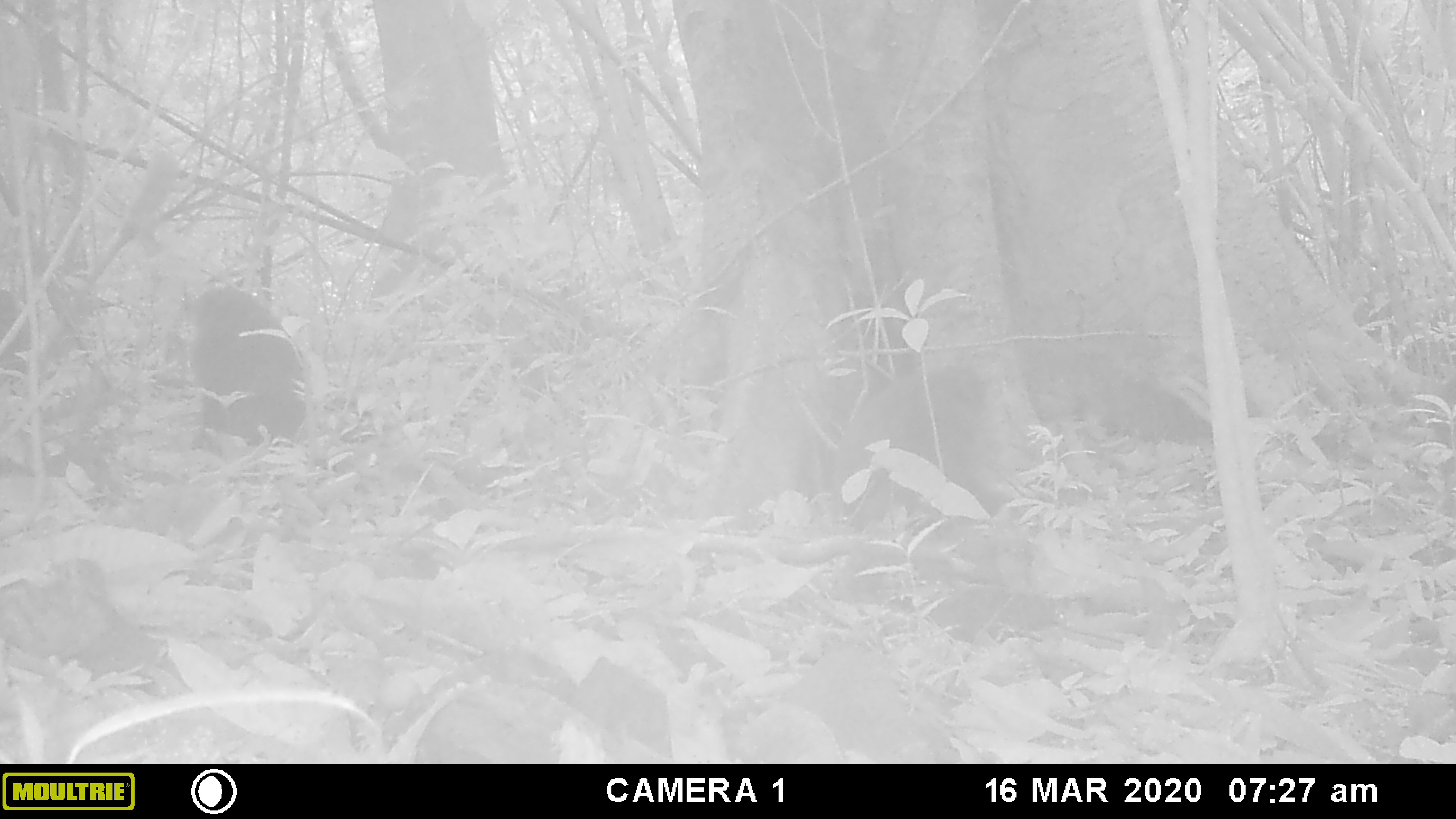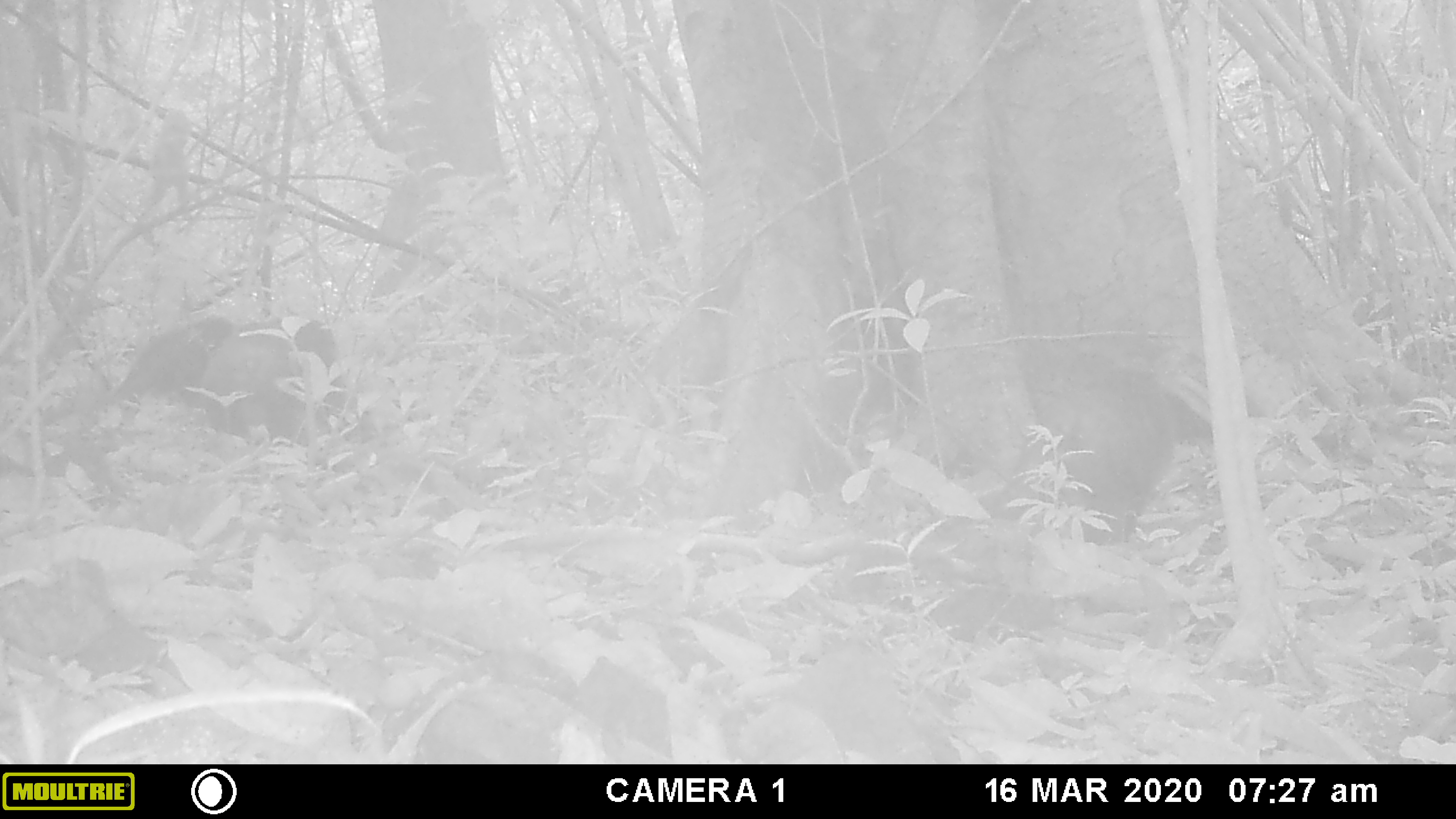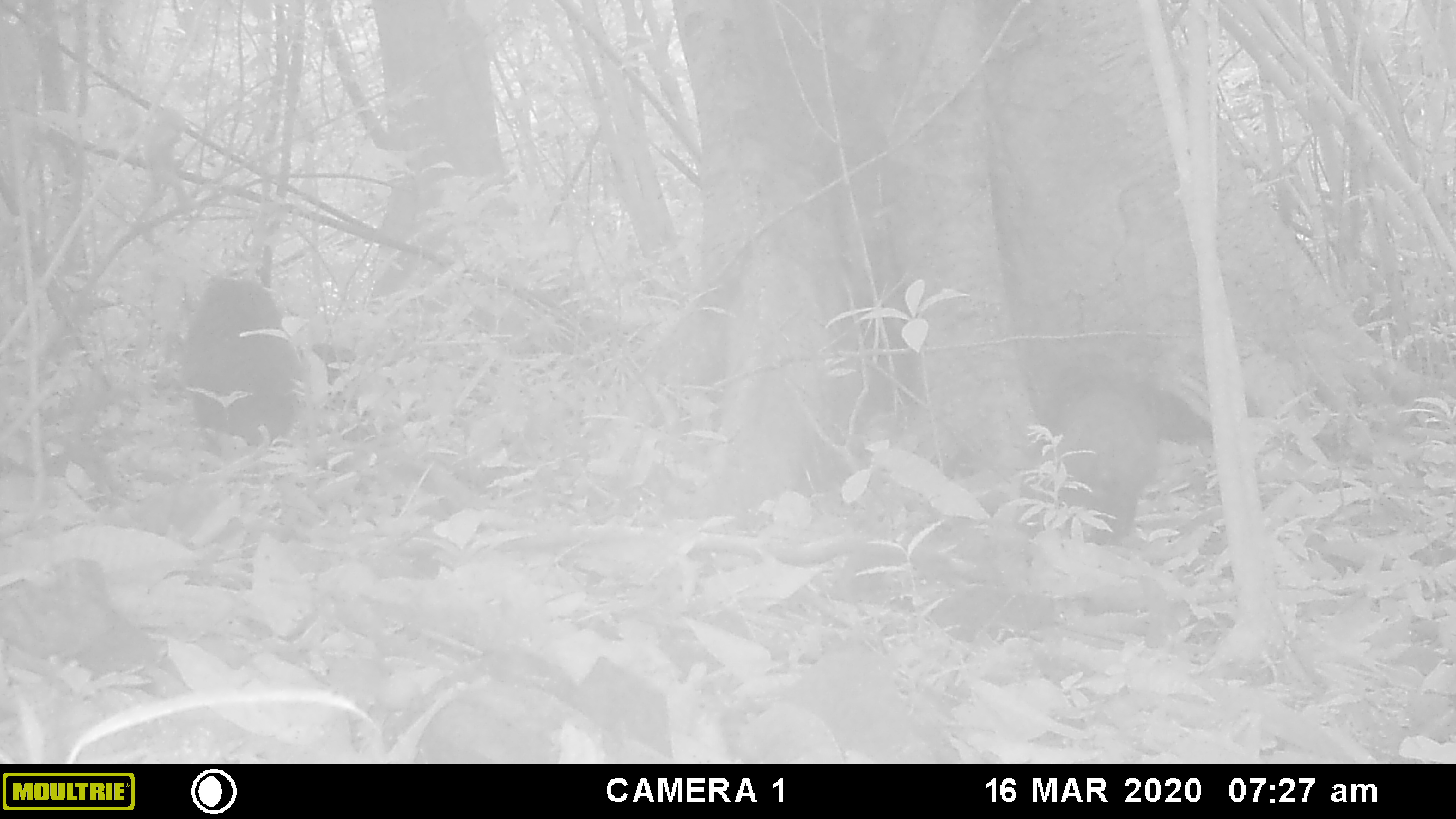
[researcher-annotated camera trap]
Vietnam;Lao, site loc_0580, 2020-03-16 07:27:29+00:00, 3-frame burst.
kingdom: Animalia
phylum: Chordata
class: Mammalia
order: Primates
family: Cercopithecidae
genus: Macaca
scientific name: Macaca arctoides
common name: stump-tailed macaque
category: stump tailed macaque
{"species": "stump tailed macaque (stump-tailed macaque) (Macaca arctoides)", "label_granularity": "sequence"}